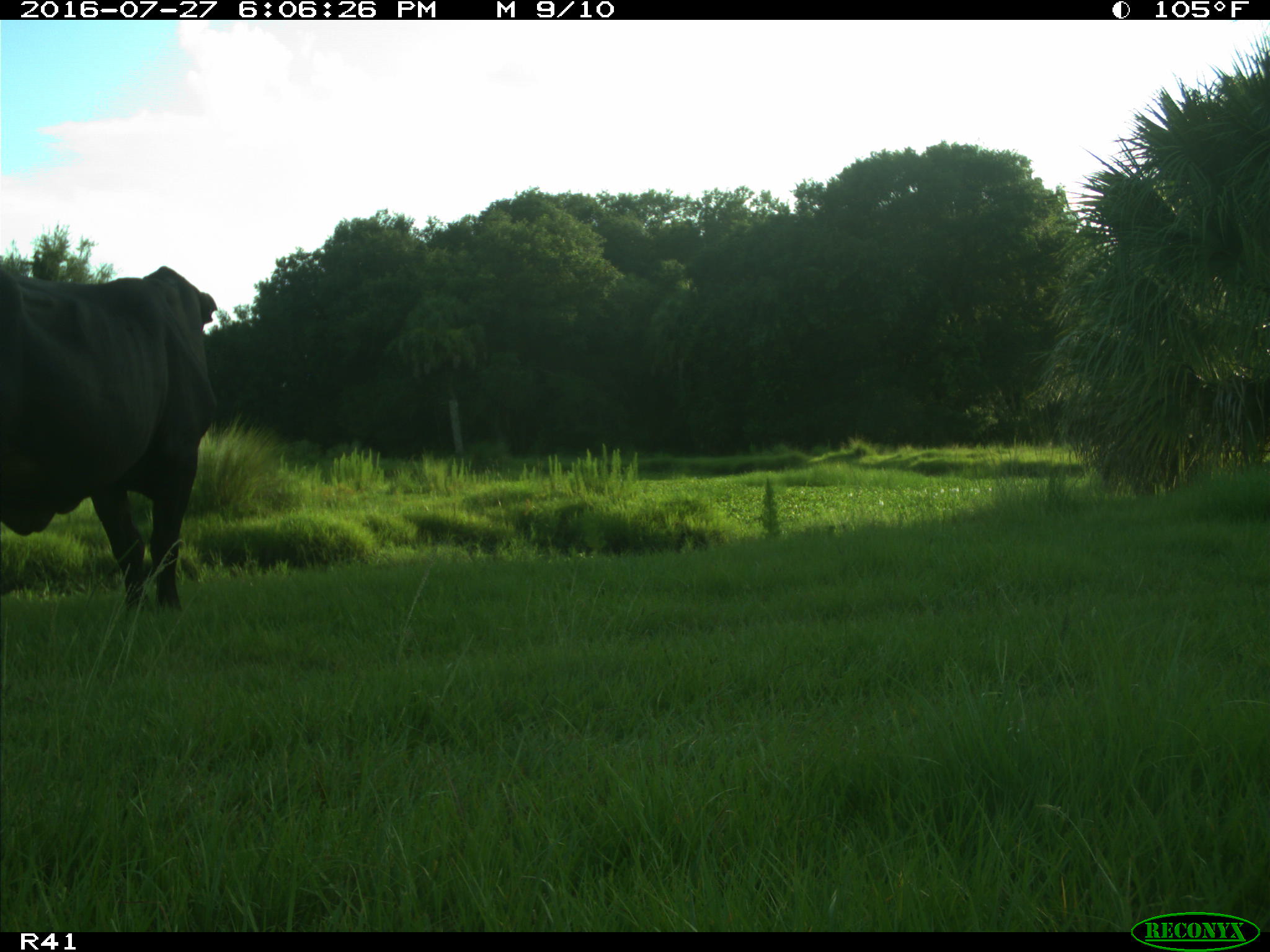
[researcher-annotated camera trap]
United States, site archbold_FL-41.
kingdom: Animalia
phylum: Chordata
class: Mammalia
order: Artiodactyla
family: Bovidae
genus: Bos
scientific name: Bos taurus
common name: domestic cow